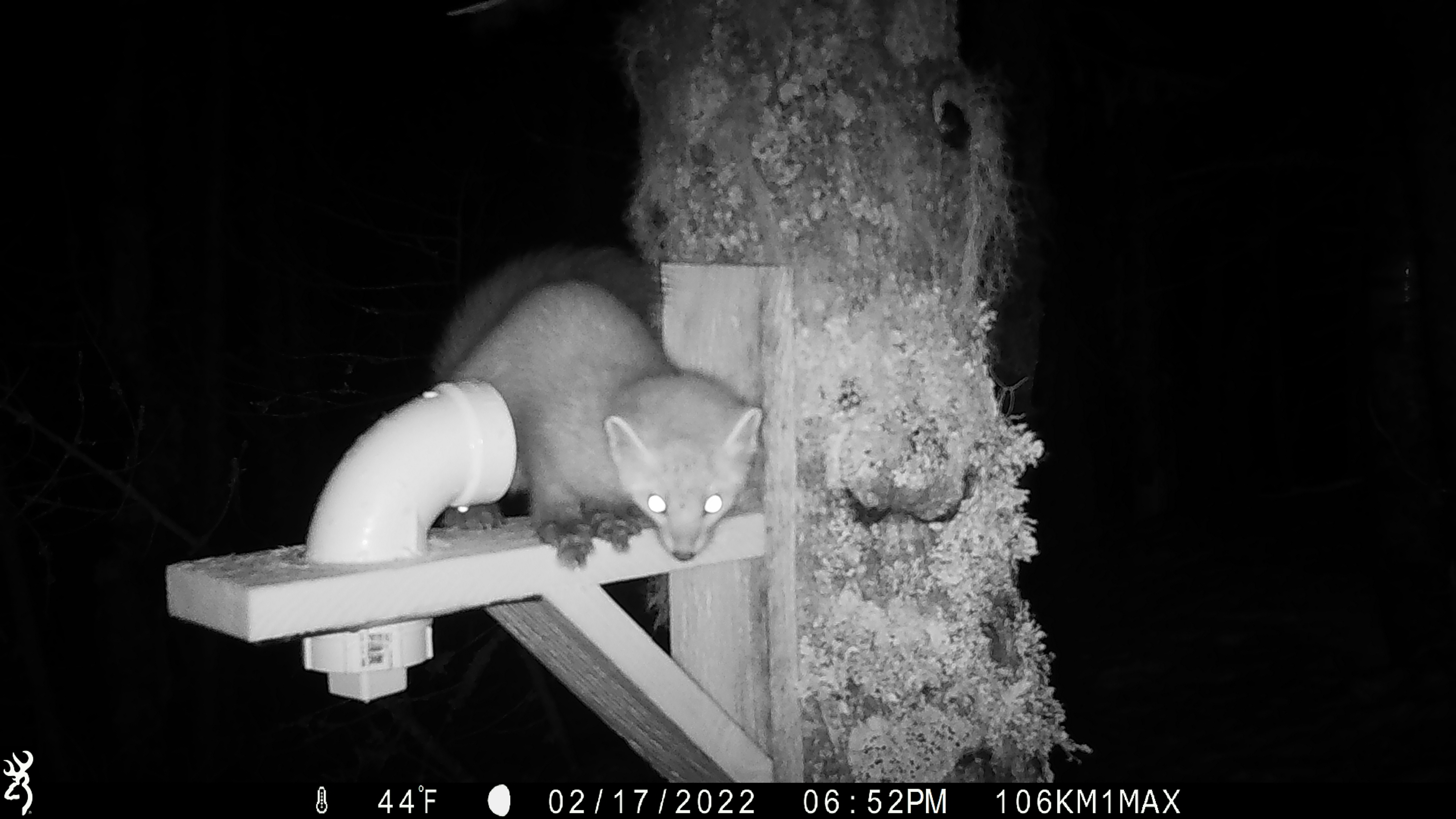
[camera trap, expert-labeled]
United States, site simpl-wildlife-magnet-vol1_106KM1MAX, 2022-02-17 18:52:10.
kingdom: Animalia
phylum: Chordata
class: Mammalia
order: Carnivora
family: Mustelidae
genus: Martes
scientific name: Martes americana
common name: american marten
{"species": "american marten (Martes americana)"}